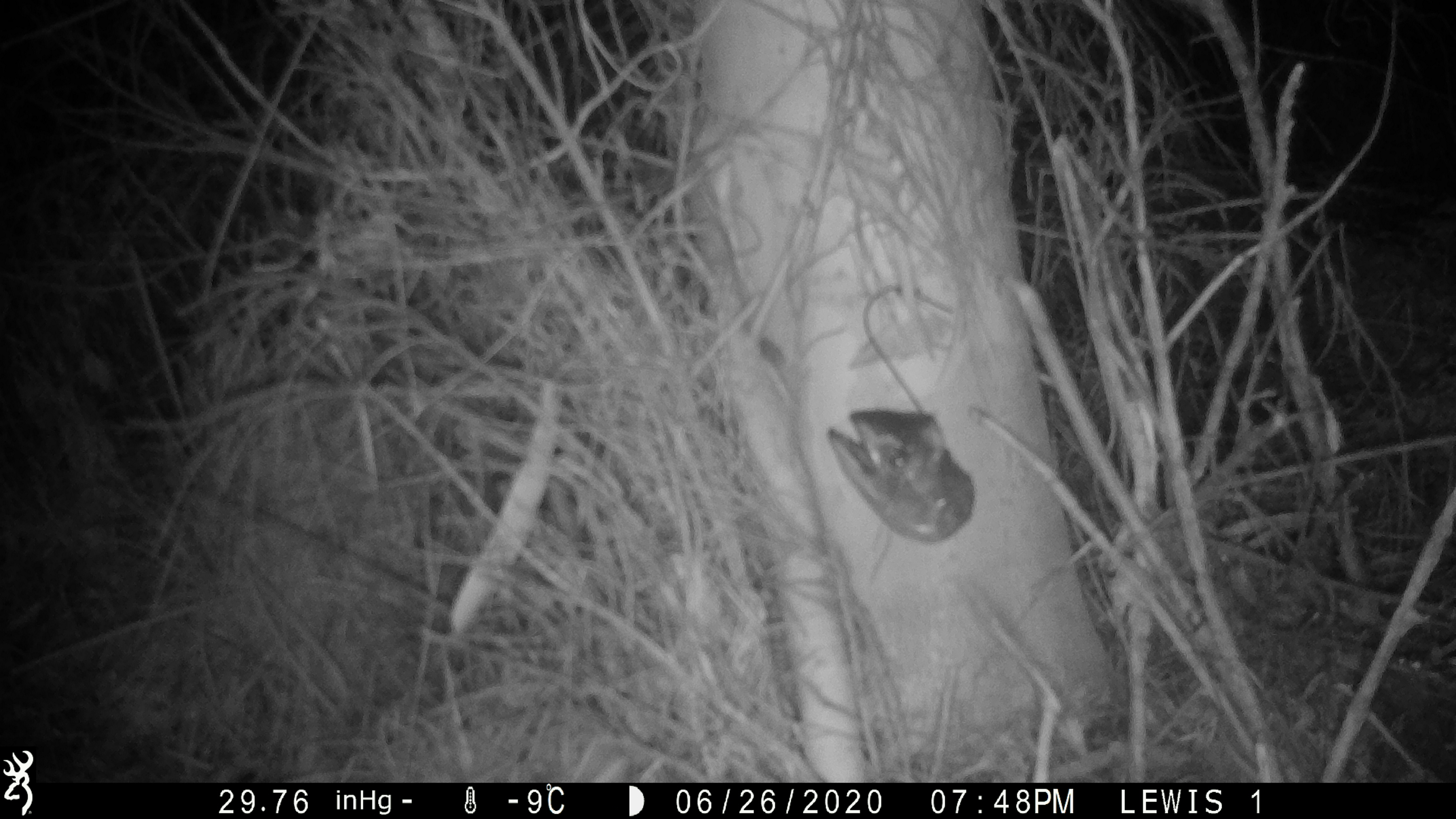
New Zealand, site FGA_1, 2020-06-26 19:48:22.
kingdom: Animalia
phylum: Chordata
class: Mammalia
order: Rodentia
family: Muridae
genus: Mus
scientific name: Mus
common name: mouse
Mouse (Mus).